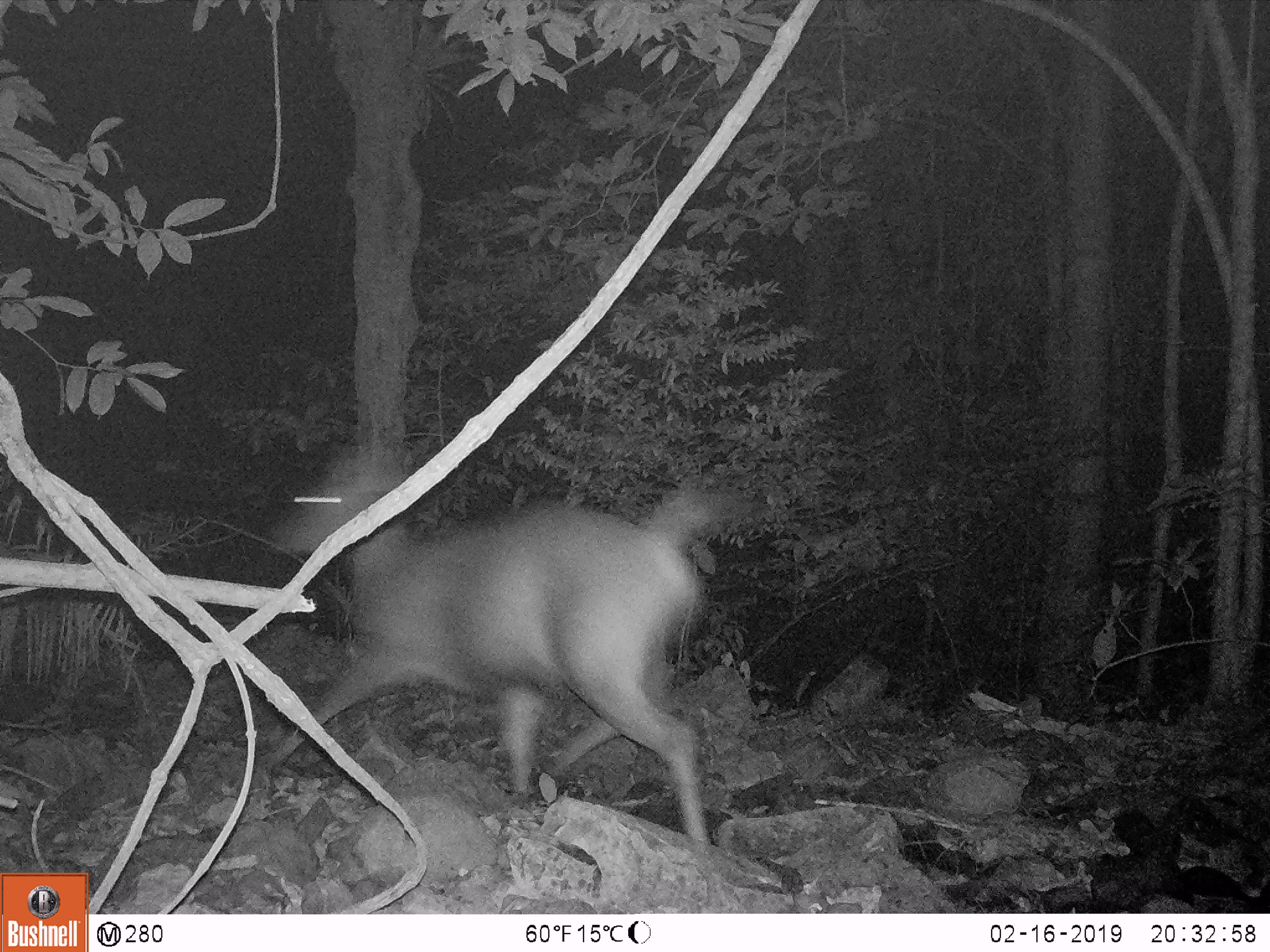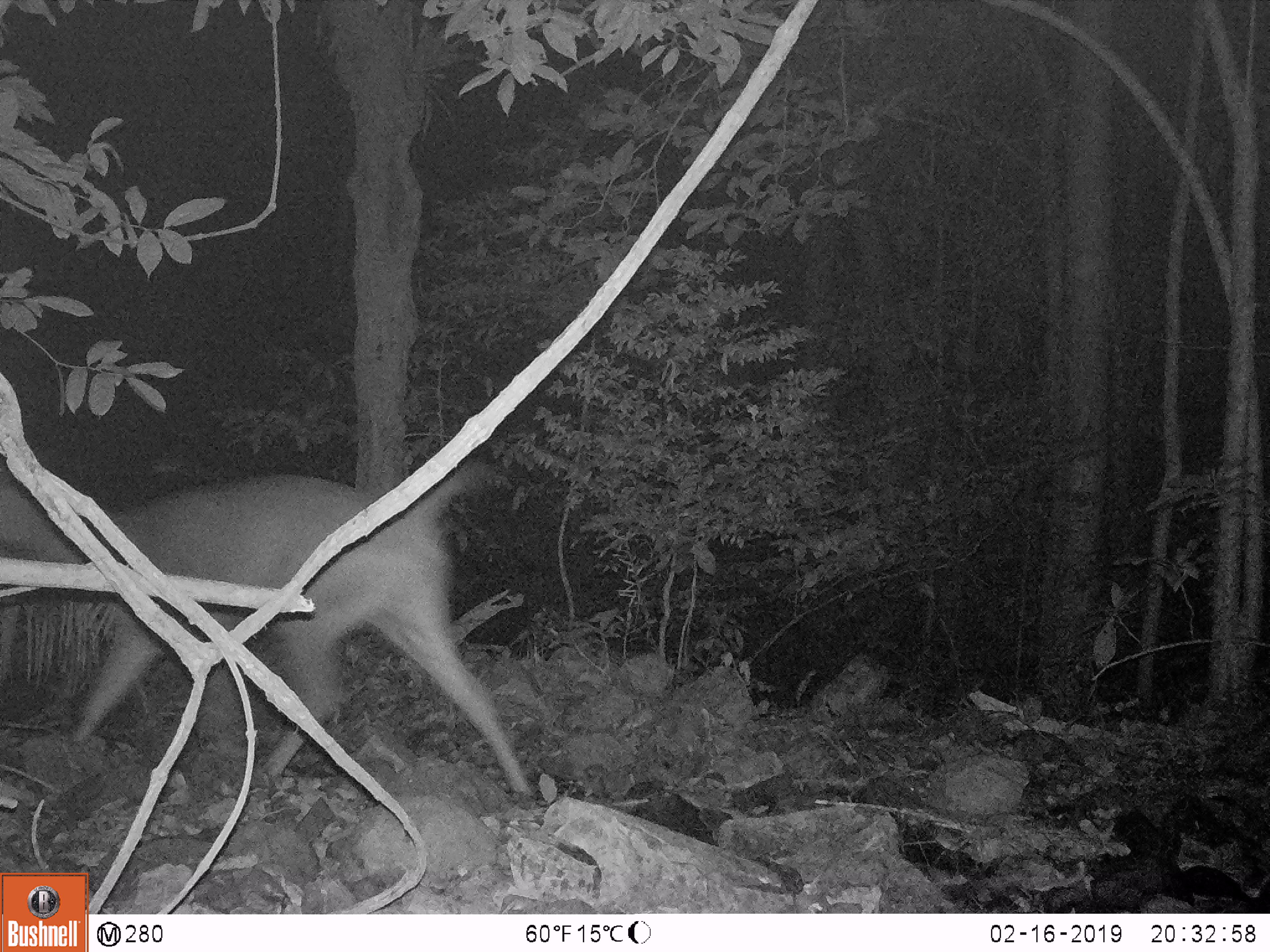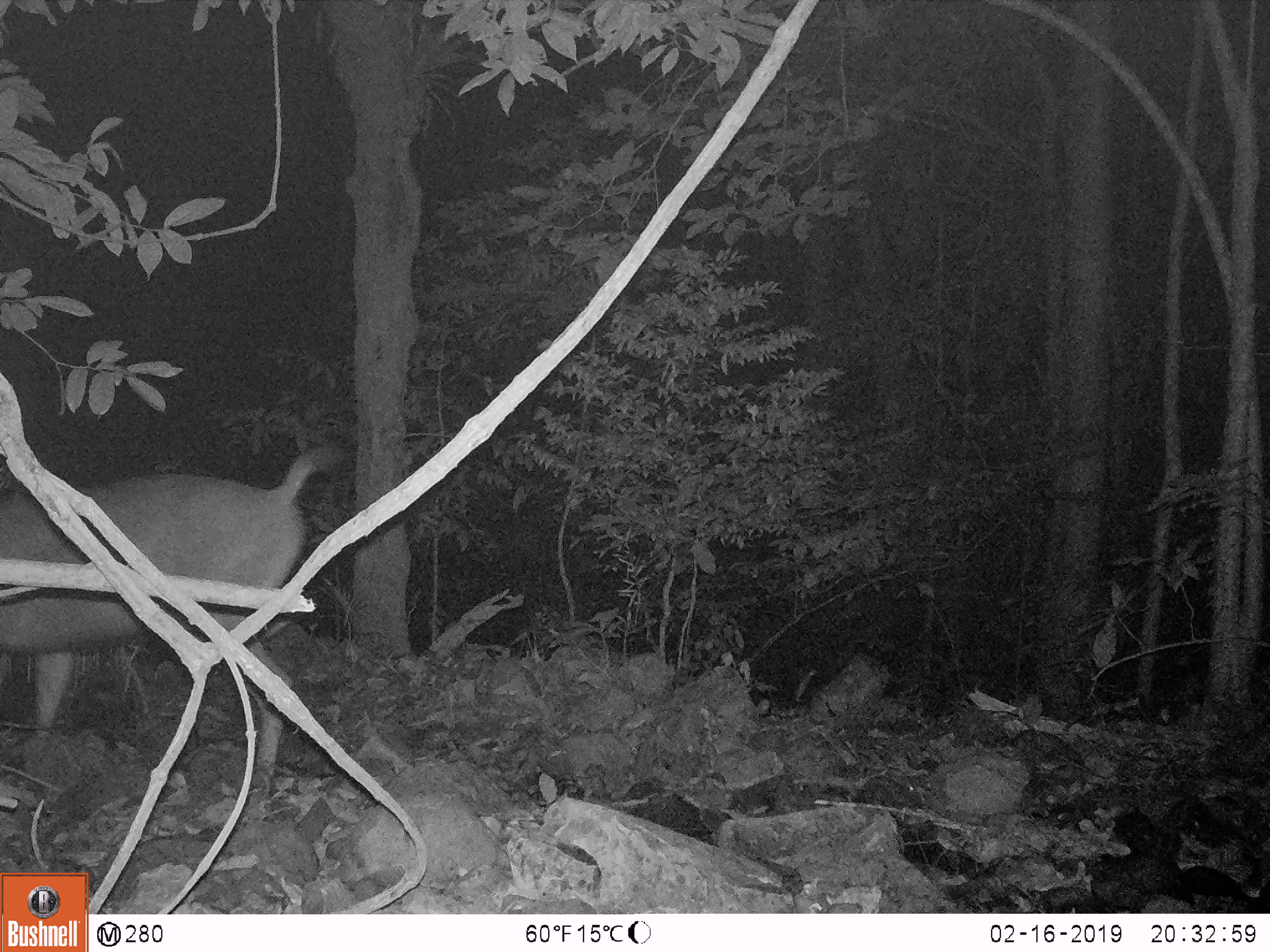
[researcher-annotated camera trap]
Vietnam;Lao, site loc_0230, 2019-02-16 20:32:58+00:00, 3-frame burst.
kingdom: Animalia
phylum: Chordata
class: Mammalia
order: Artiodactyla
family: Cervidae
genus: Rusa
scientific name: Rusa unicolor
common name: sambar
Sambar (Rusa unicolor). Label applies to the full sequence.